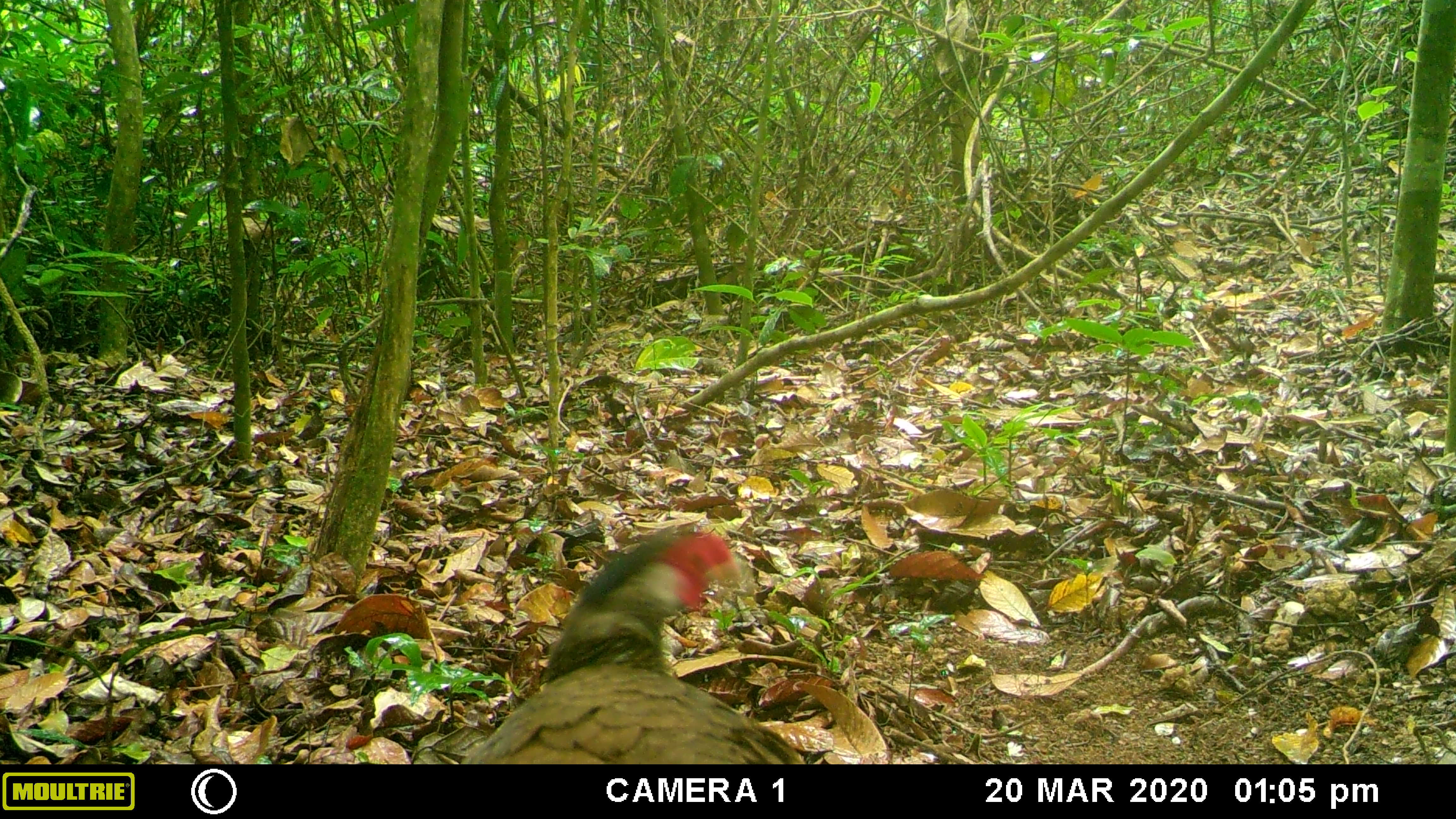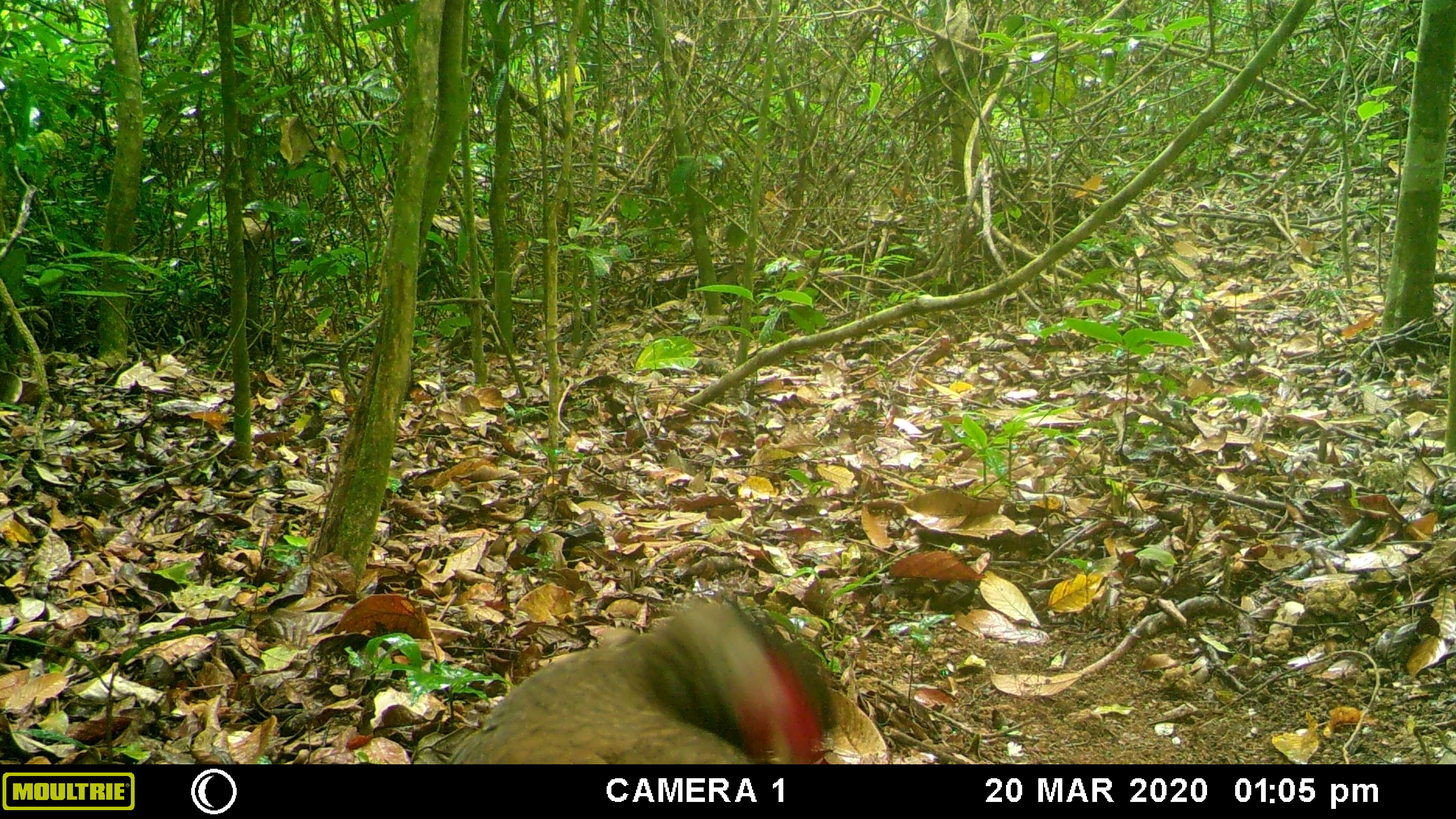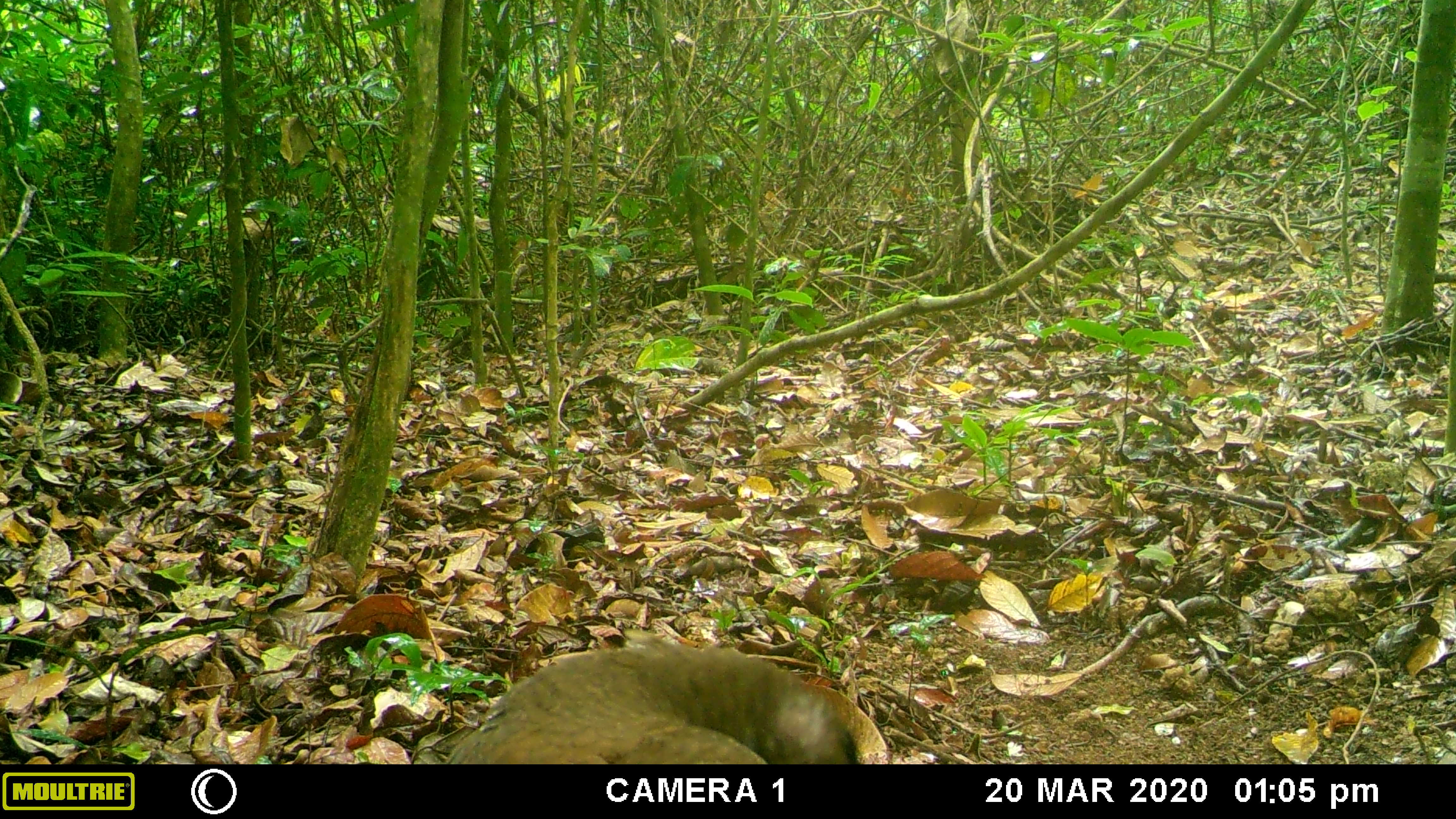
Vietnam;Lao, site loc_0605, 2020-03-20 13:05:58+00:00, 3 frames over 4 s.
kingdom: Animalia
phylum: Chordata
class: Aves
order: Galliformes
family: Phasianidae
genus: Lophura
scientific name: Lophura nycthemera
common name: silver pheasant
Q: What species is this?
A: Silver pheasant (Lophura nycthemera).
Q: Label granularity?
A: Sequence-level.